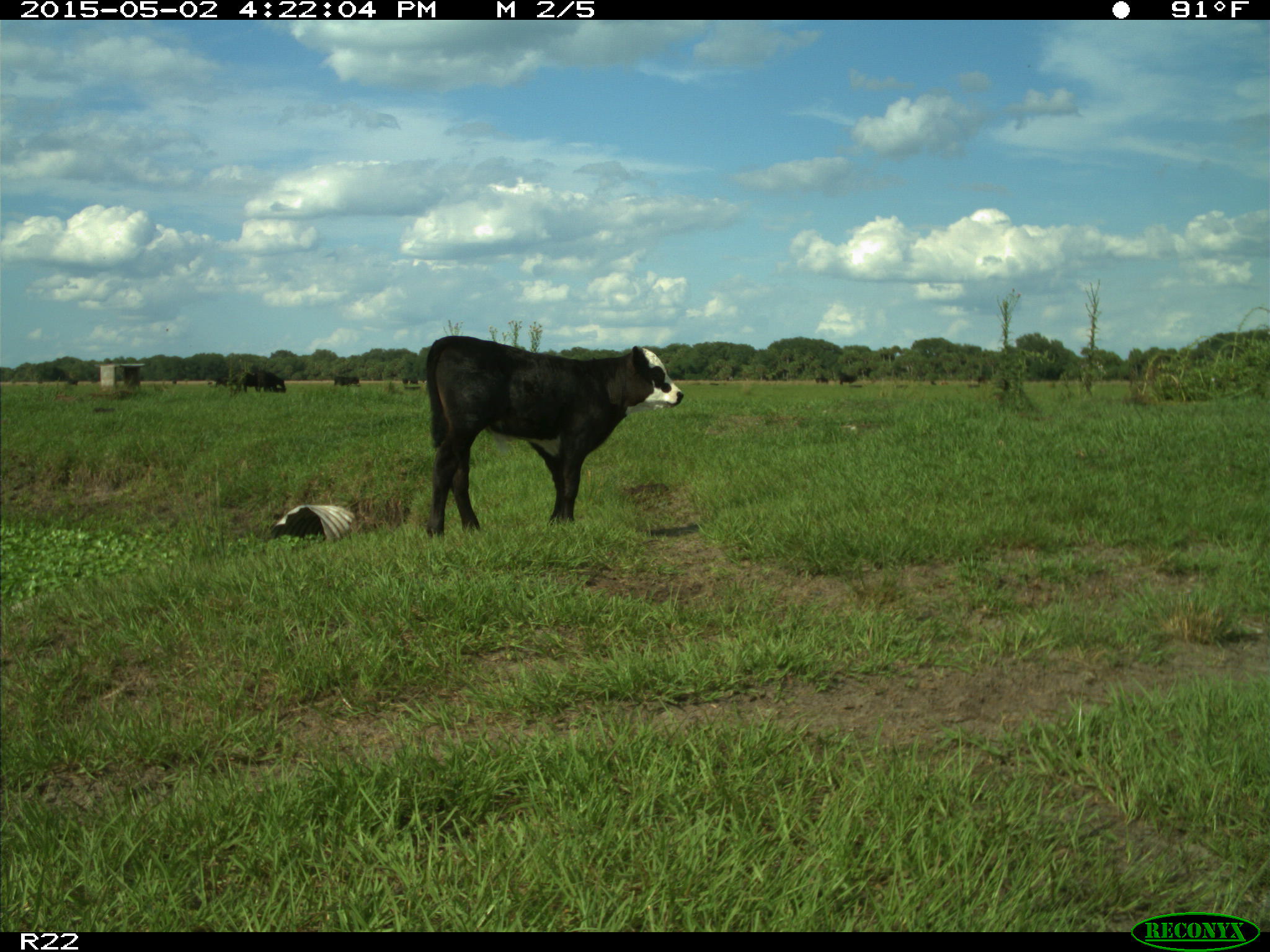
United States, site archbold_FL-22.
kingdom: Animalia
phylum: Chordata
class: Mammalia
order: Artiodactyla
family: Bovidae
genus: Bos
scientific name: Bos taurus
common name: domestic cow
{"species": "Bos taurus (domestic cow)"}